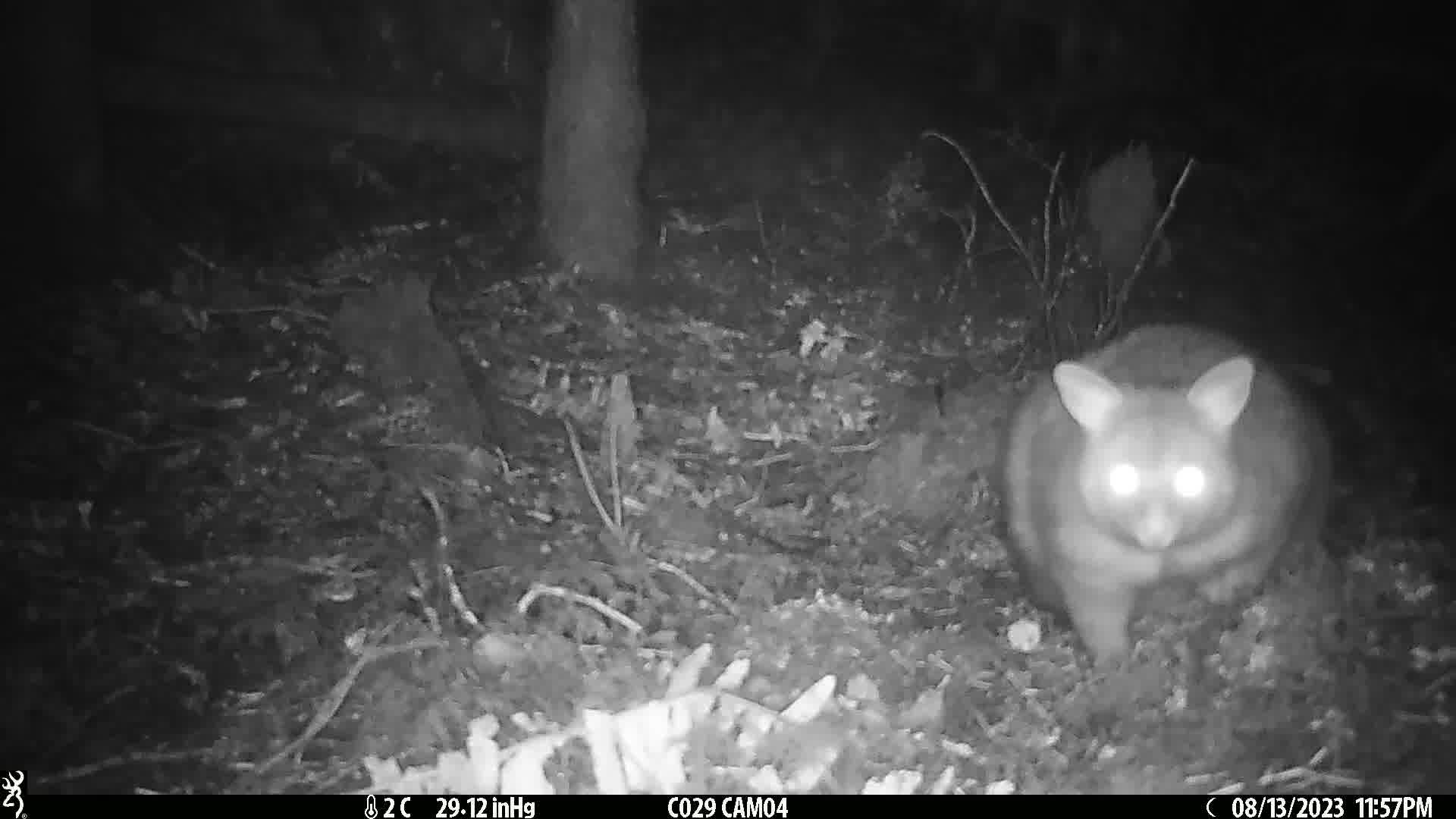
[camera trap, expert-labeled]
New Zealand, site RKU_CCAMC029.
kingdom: Animalia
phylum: Chordata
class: Mammalia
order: Diprotodontia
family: Phalangeridae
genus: Trichosurus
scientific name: Trichosurus vulpecula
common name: common brushtail possum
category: possum